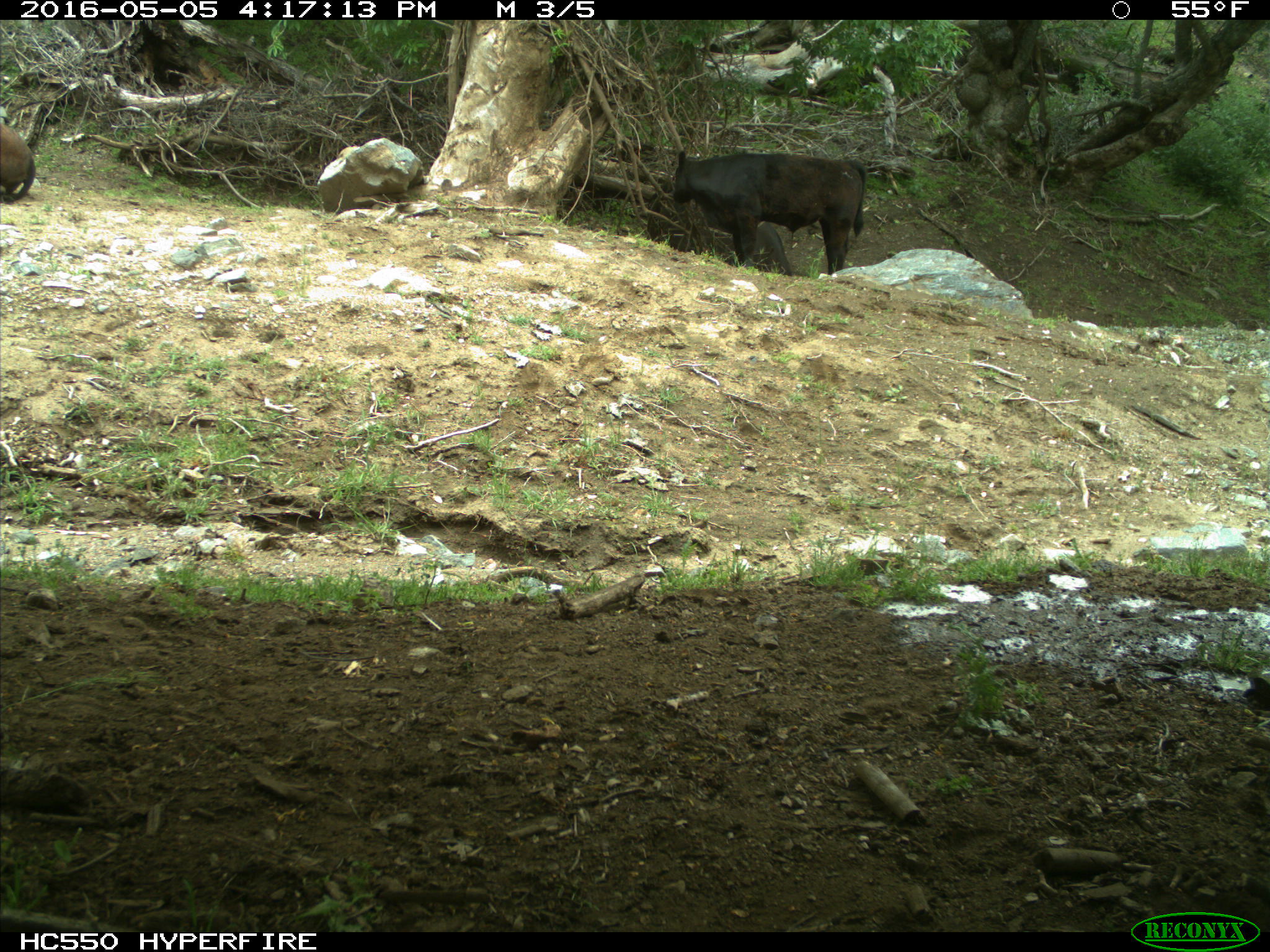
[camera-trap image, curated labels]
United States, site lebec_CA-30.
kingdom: Animalia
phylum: Chordata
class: Mammalia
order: Artiodactyla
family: Bovidae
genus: Bos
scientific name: Bos taurus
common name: domestic cow